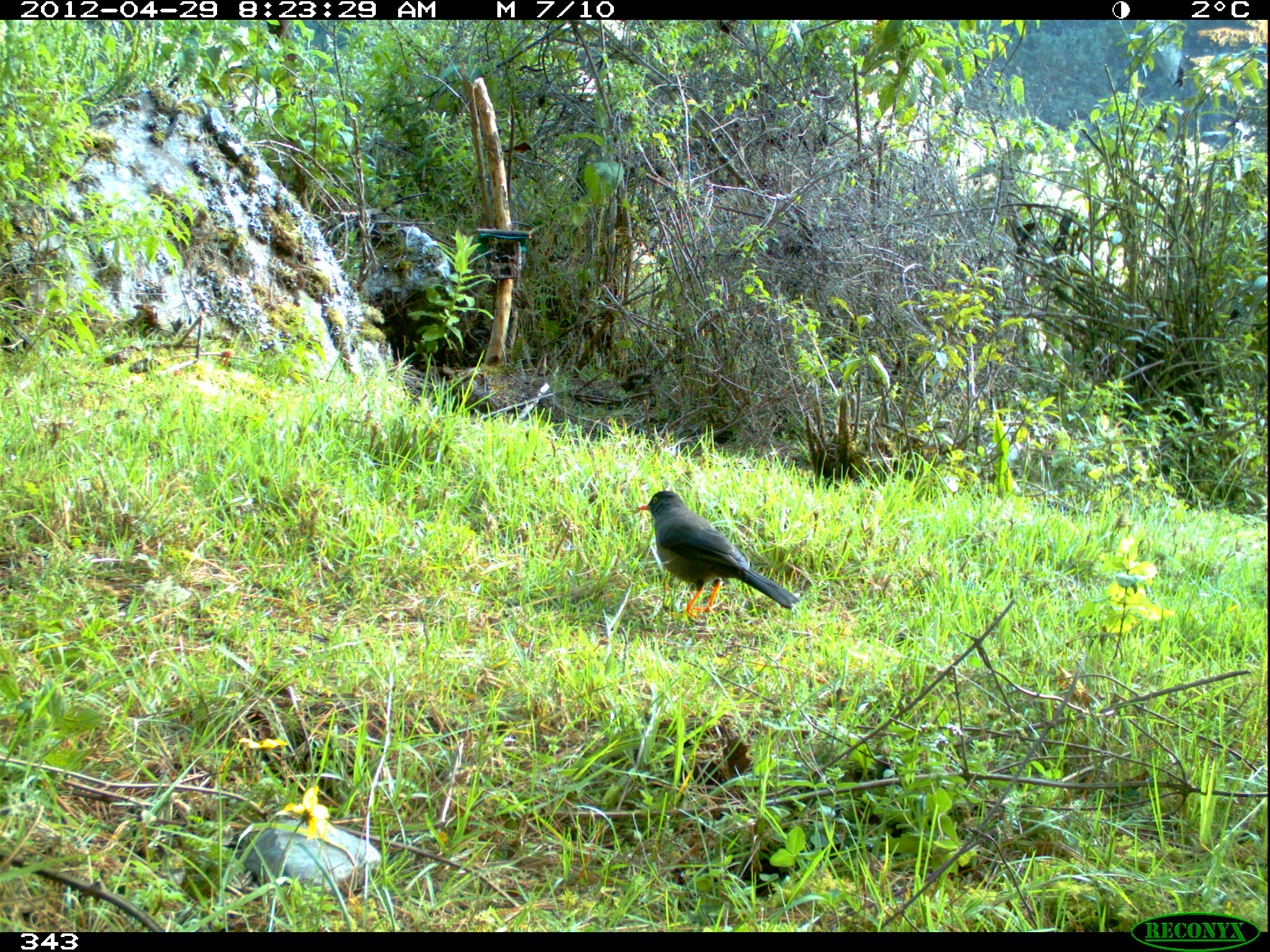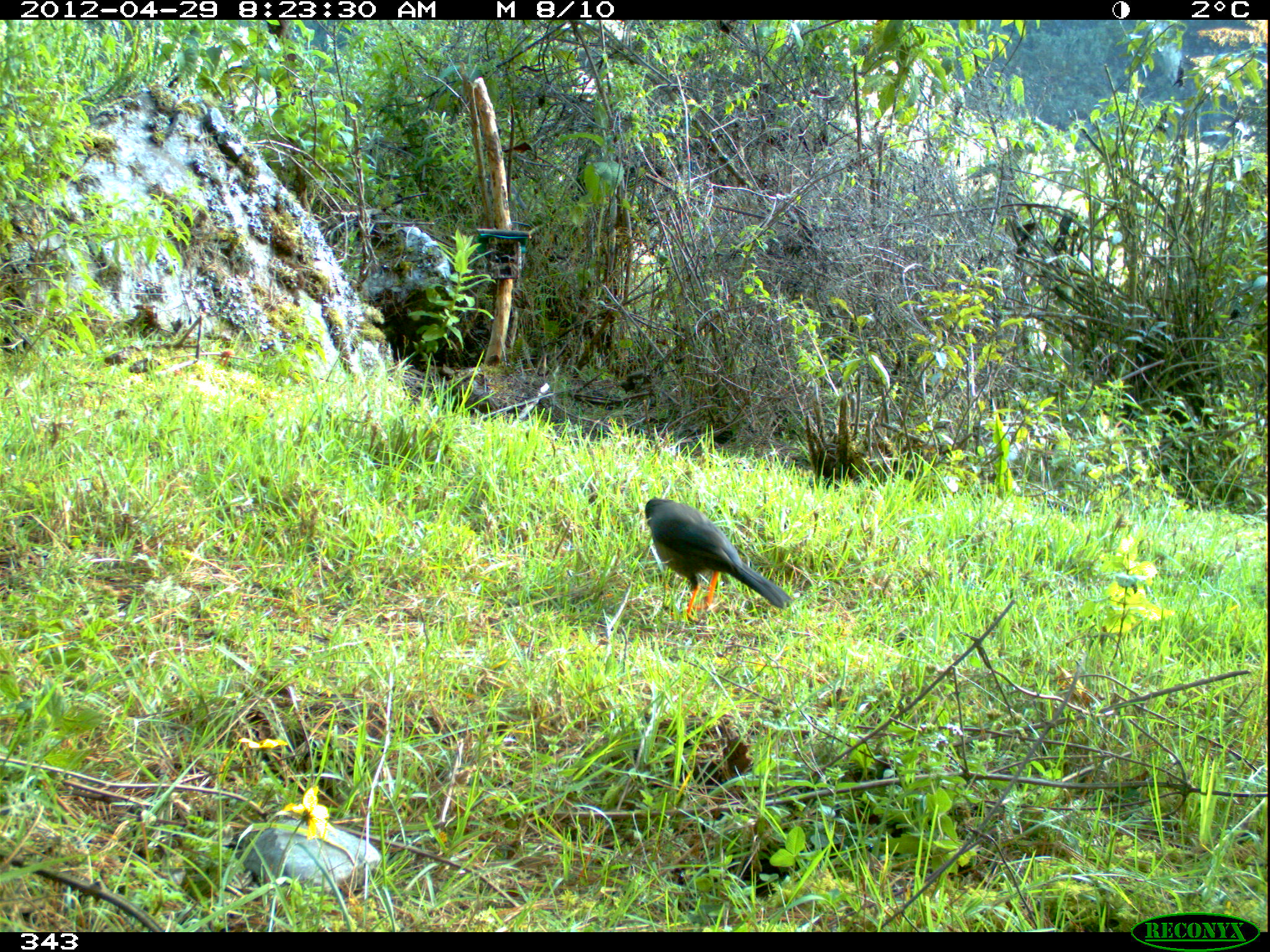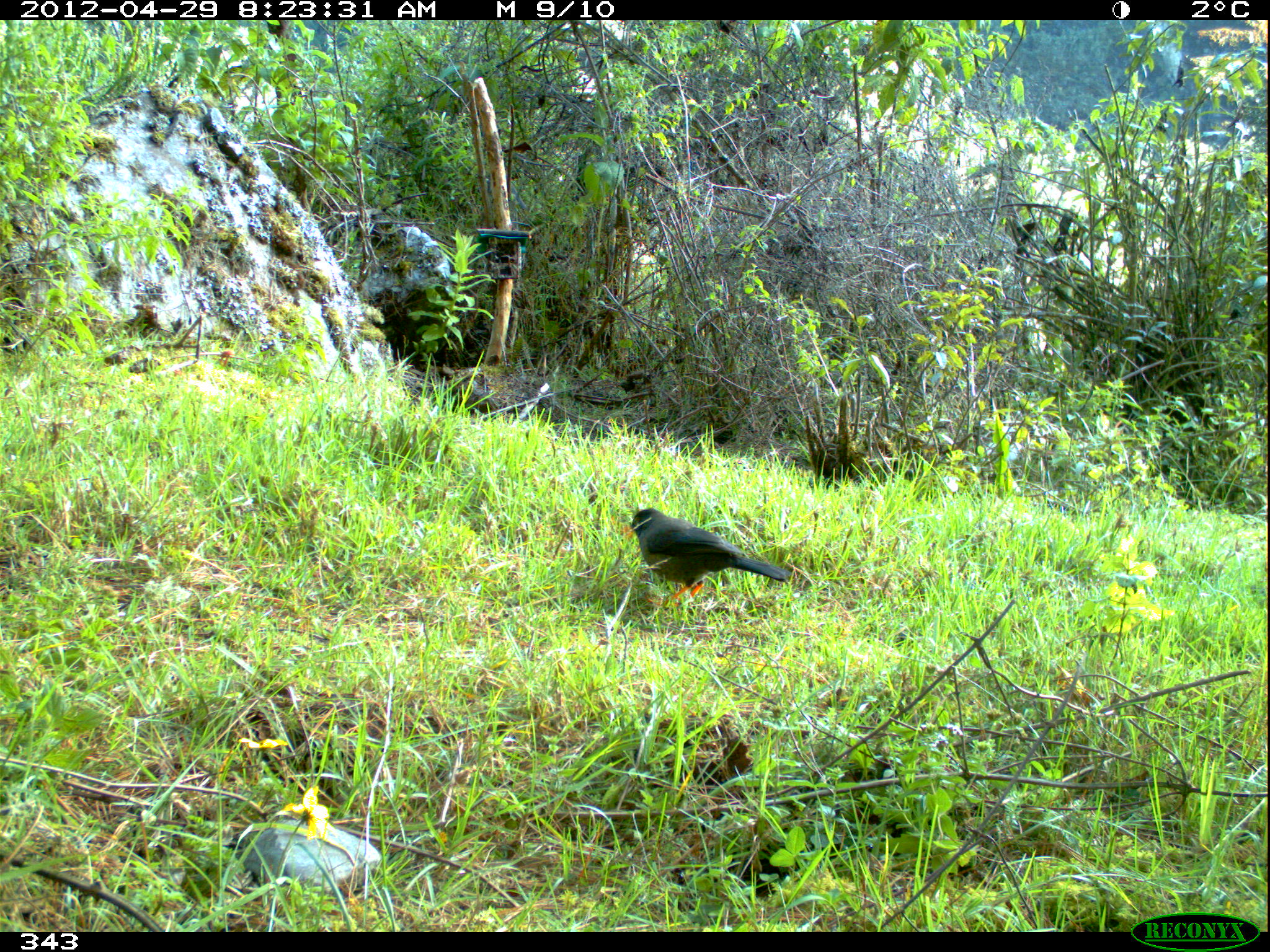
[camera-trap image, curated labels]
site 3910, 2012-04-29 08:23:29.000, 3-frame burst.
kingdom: Animalia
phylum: Chordata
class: Aves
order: Passeriformes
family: Turdidae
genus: Turdus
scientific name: Turdus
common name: true thrushes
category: turdus sp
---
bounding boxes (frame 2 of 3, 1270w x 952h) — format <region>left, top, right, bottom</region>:
turdus sp: <region>645, 496, 794, 623</region>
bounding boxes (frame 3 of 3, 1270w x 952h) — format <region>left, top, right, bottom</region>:
turdus sp: <region>629, 507, 792, 607</region>